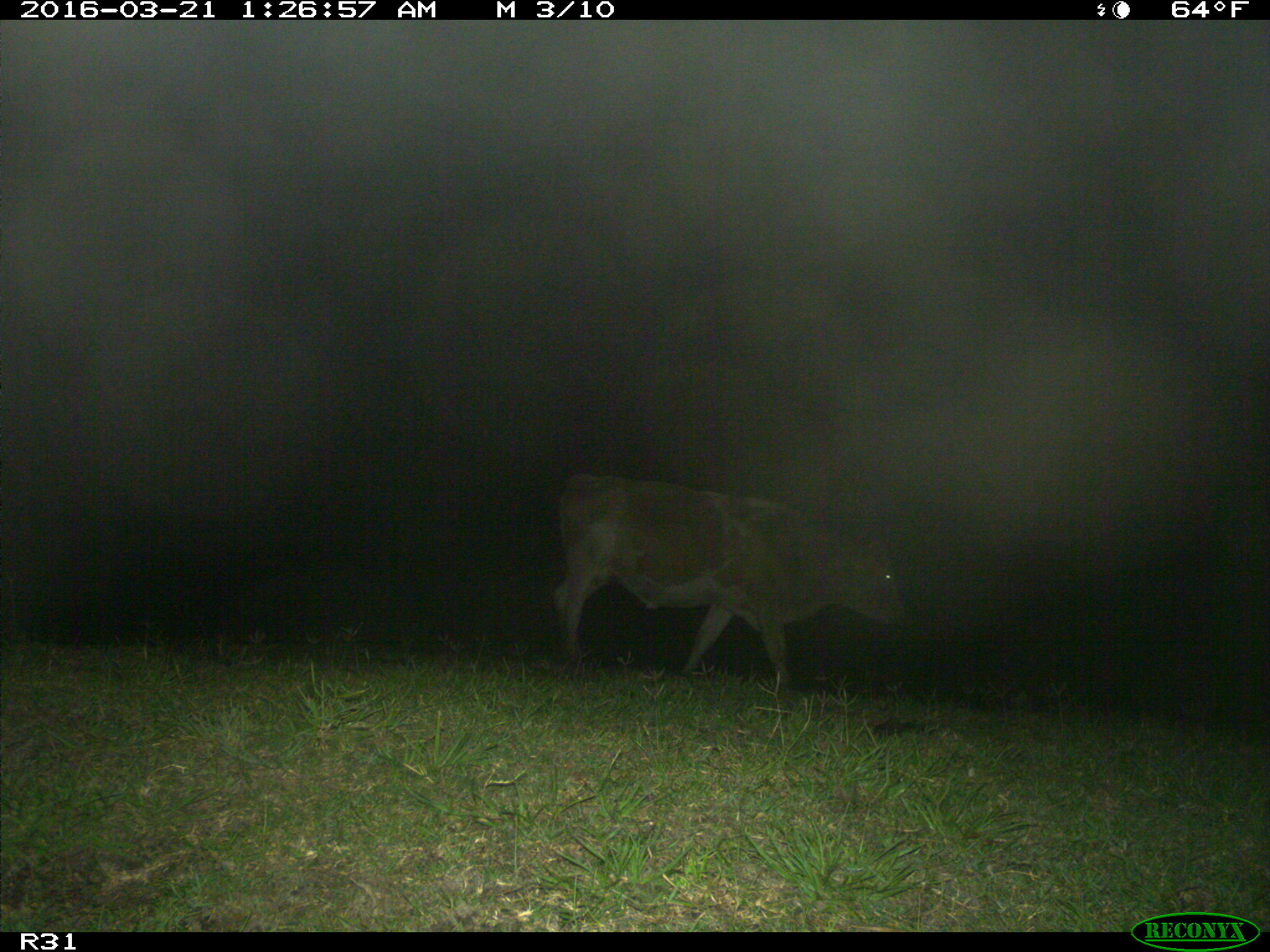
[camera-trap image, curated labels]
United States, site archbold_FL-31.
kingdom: Animalia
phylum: Chordata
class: Mammalia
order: Artiodactyla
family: Bovidae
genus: Bos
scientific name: Bos taurus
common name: domestic cow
Bos taurus (domestic cow).